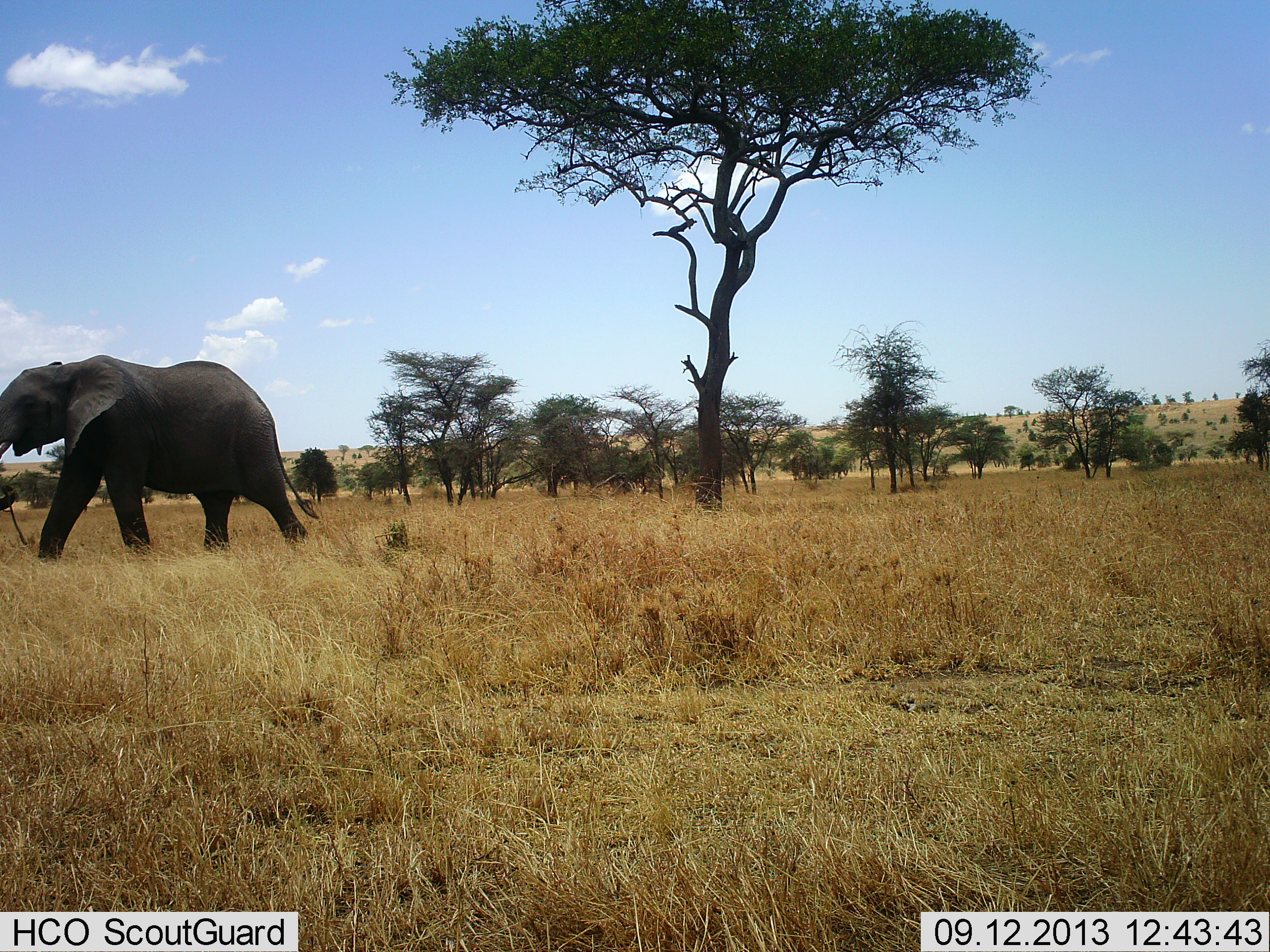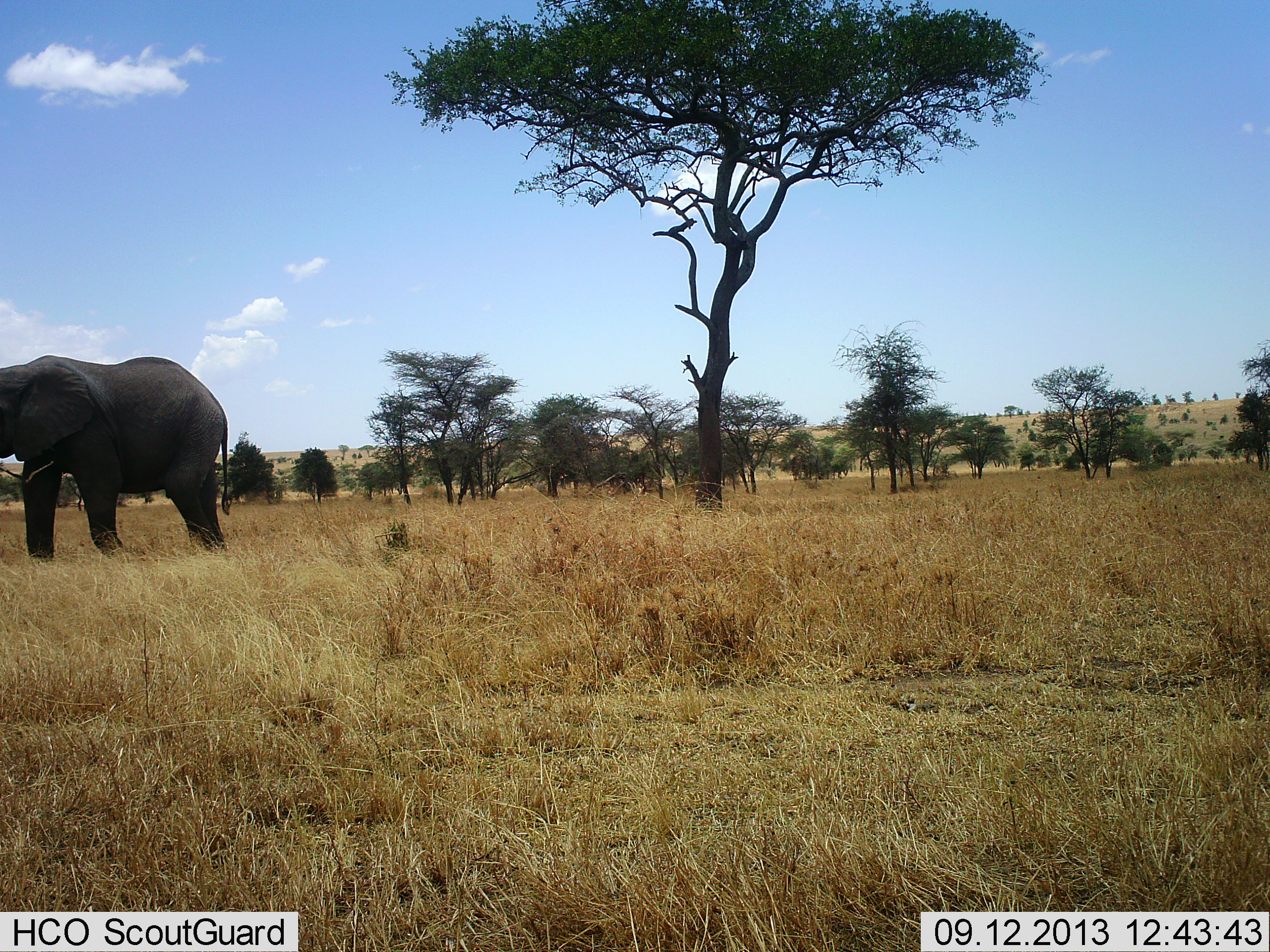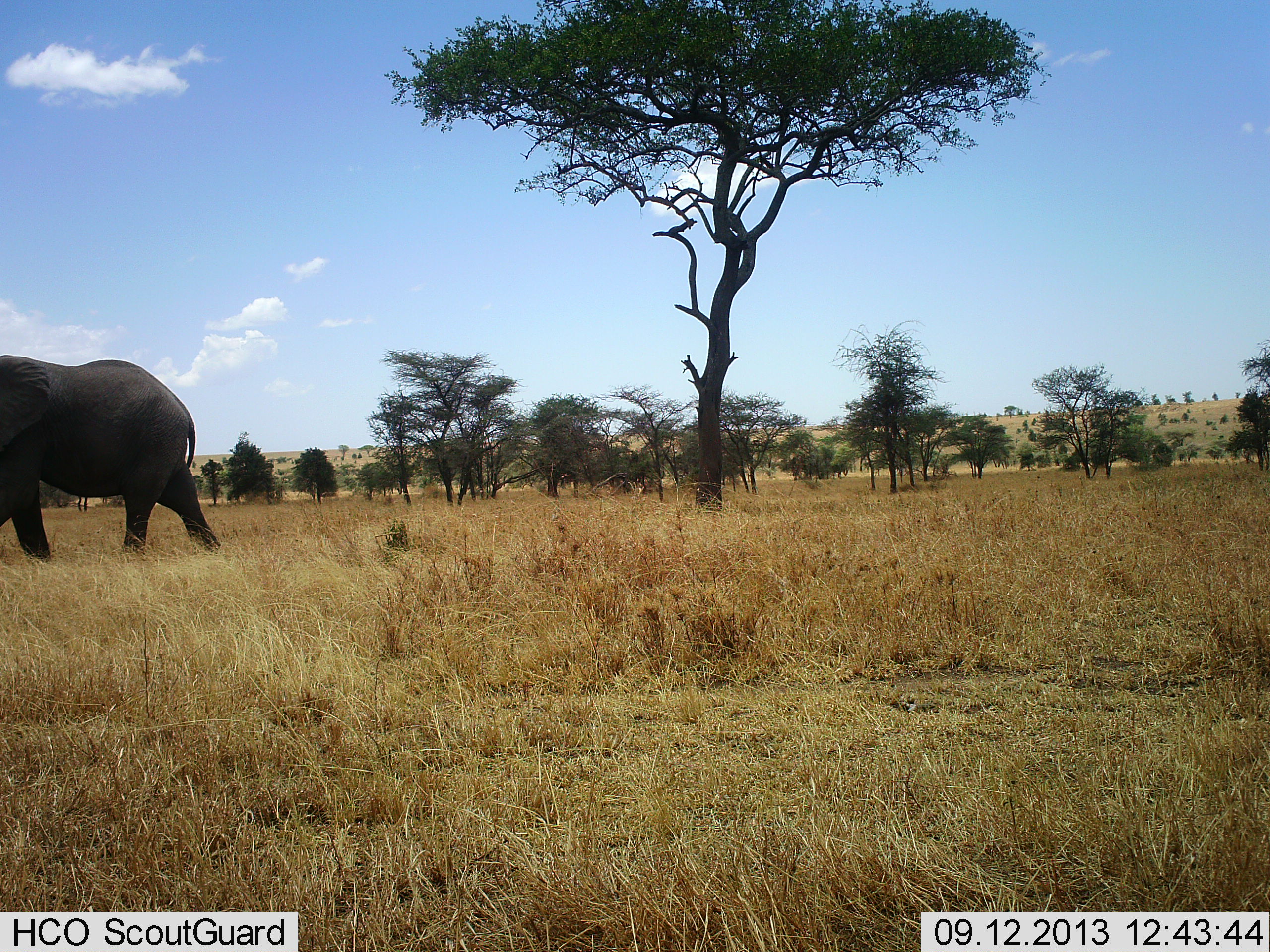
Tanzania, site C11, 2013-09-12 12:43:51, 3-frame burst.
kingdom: Animalia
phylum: Chordata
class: Mammalia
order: Proboscidea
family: Elephantidae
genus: Loxodonta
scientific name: Loxodonta africana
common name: african bush elephant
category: elephant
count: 1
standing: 12%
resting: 0%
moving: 85%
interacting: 0%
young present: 0%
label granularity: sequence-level